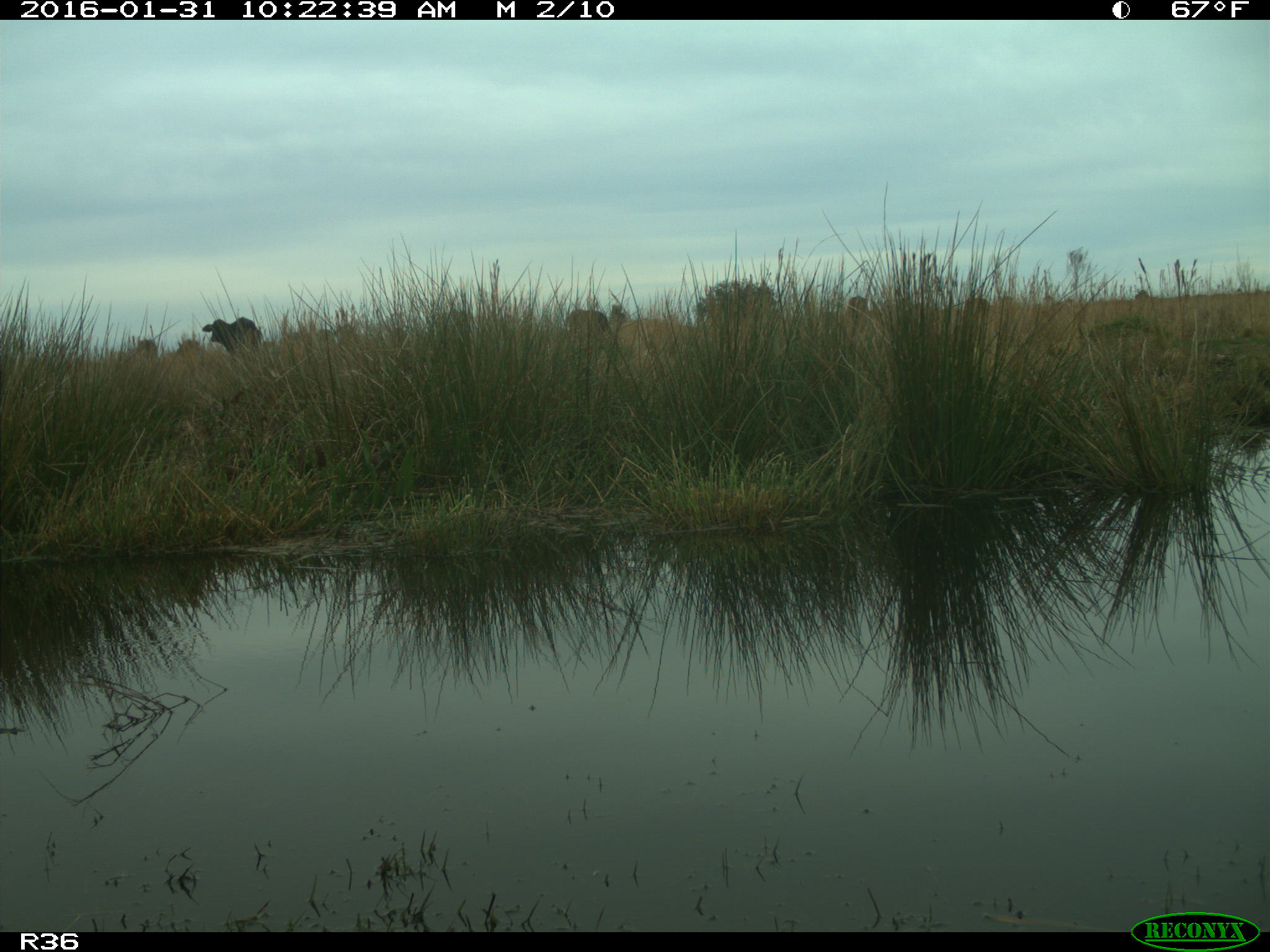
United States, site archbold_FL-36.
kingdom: Animalia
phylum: Chordata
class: Mammalia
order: Artiodactyla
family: Bovidae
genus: Bos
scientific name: Bos taurus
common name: domestic cow